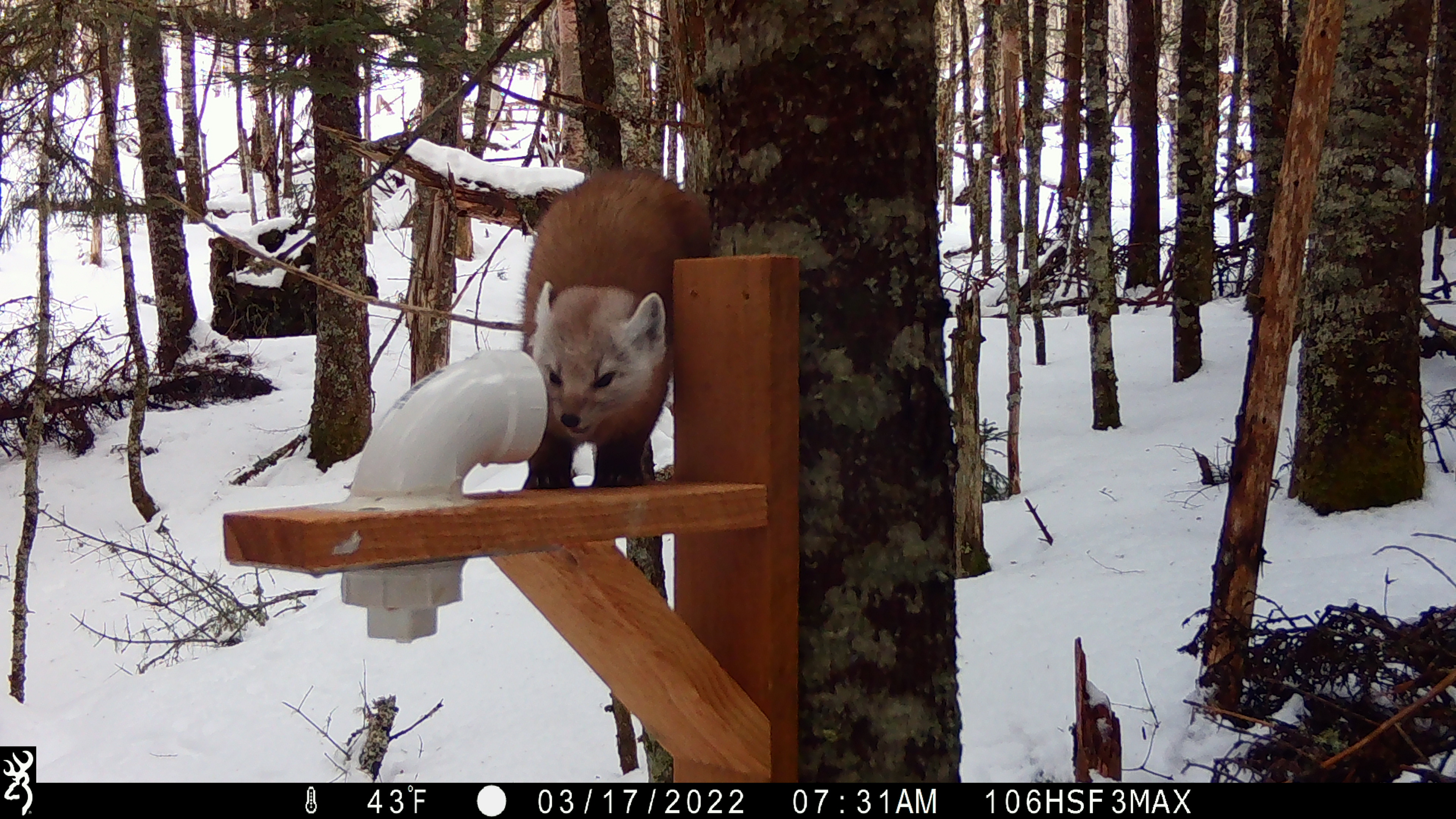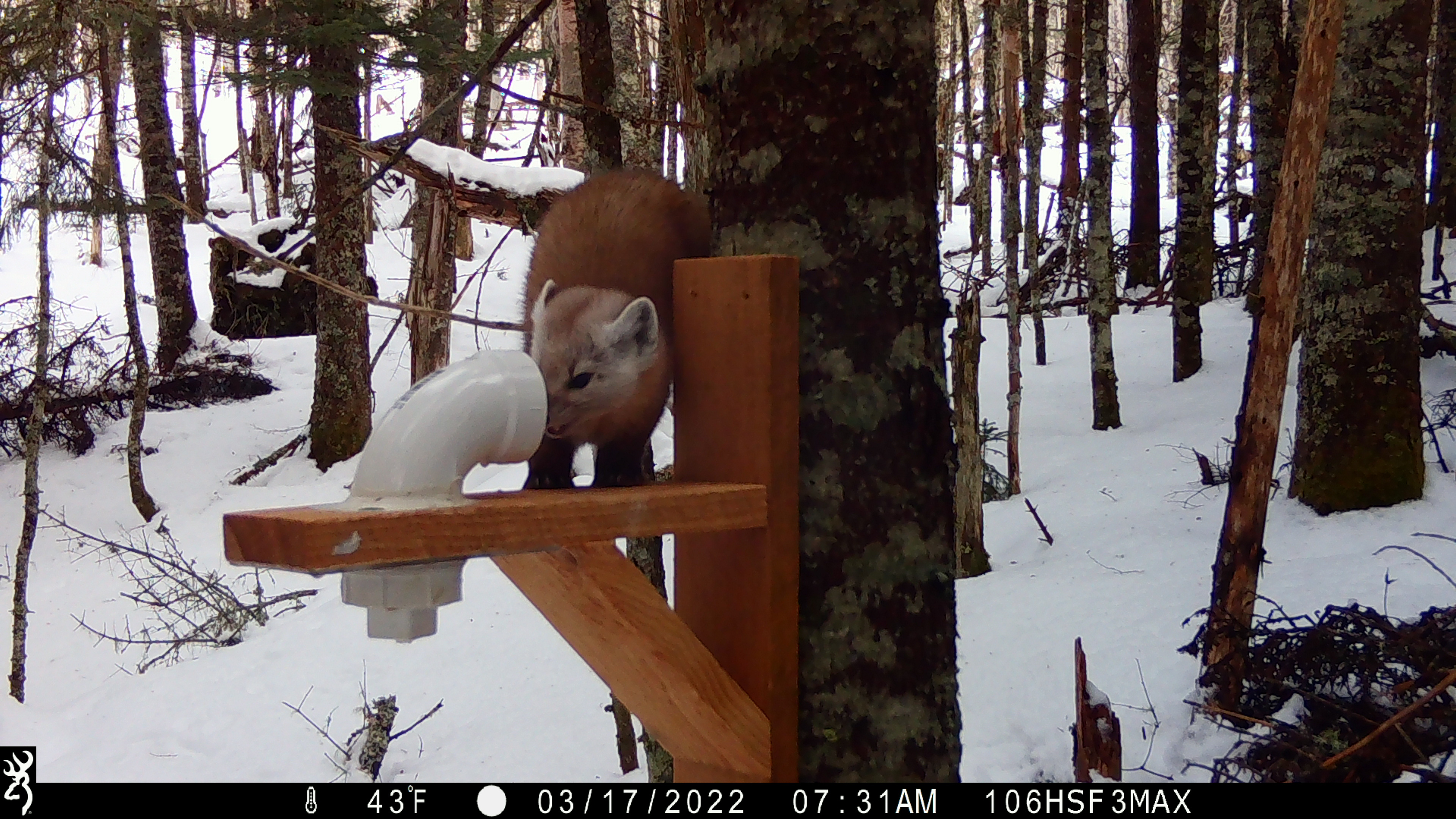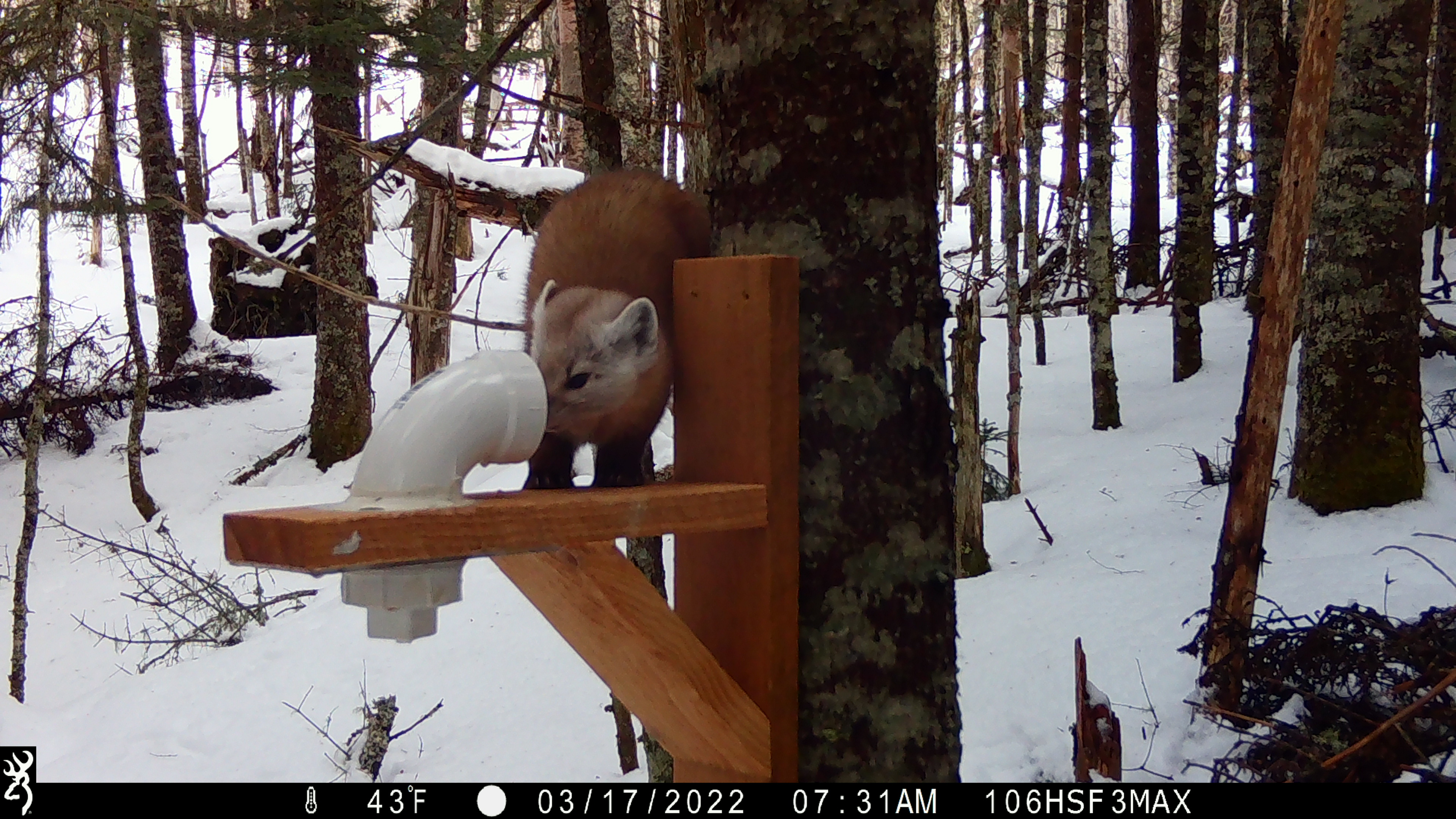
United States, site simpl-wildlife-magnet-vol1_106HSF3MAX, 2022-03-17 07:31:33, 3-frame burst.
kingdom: Animalia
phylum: Chordata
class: Mammalia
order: Carnivora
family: Mustelidae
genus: Martes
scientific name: Martes americana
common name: american marten